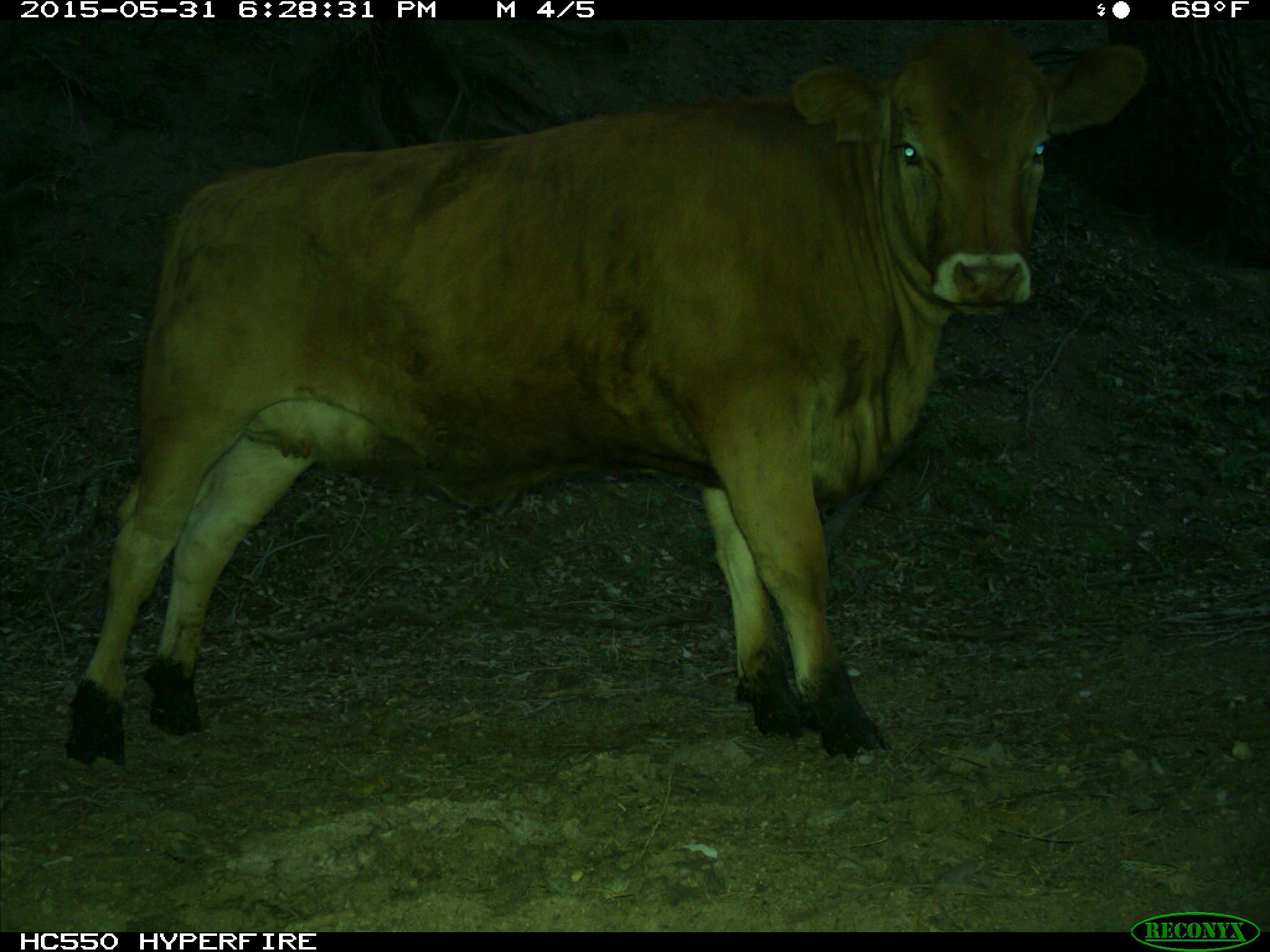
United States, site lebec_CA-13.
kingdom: Animalia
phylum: Chordata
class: Mammalia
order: Artiodactyla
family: Bovidae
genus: Bos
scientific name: Bos taurus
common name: domestic cow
Bos taurus (domestic cow).